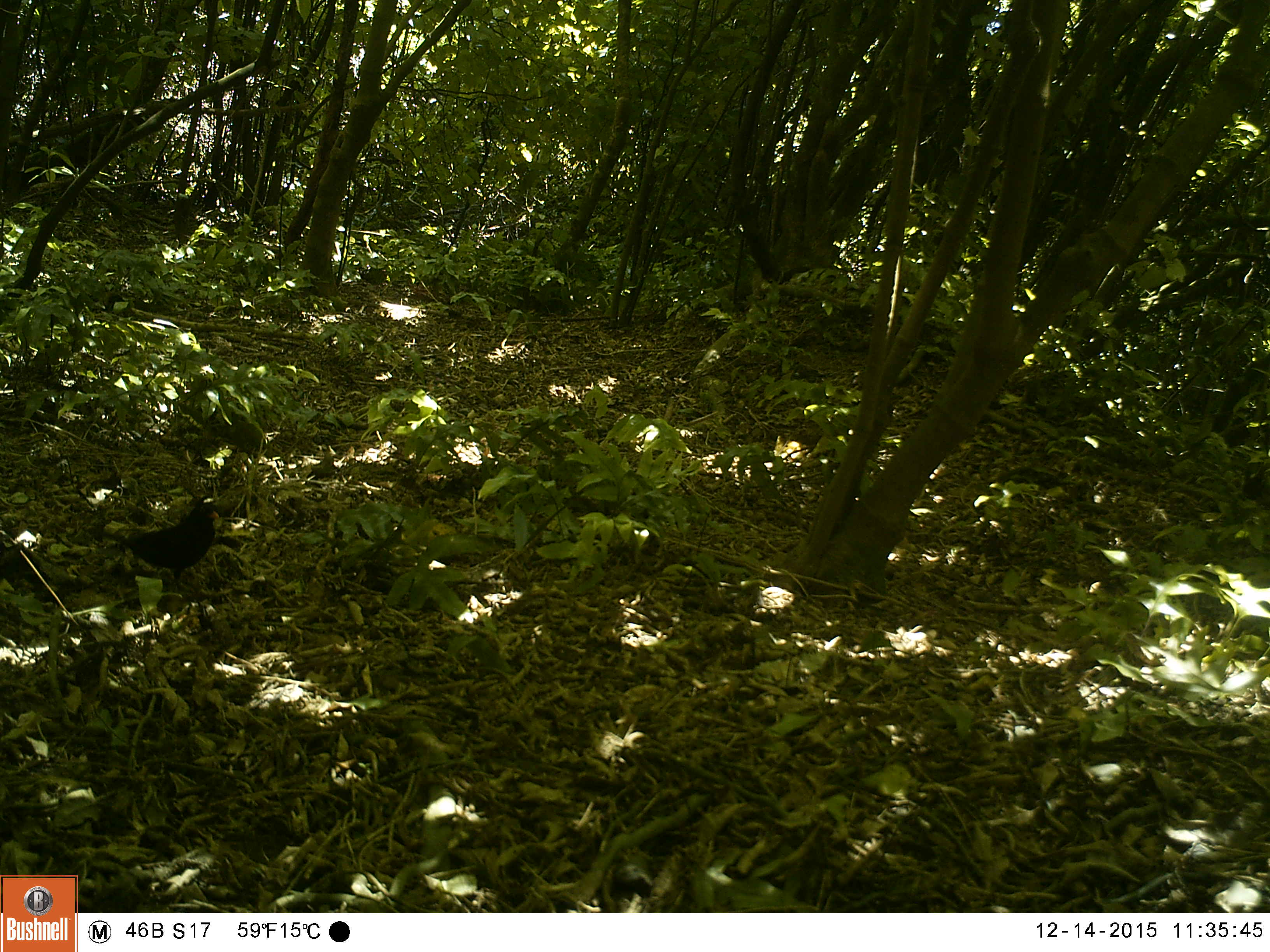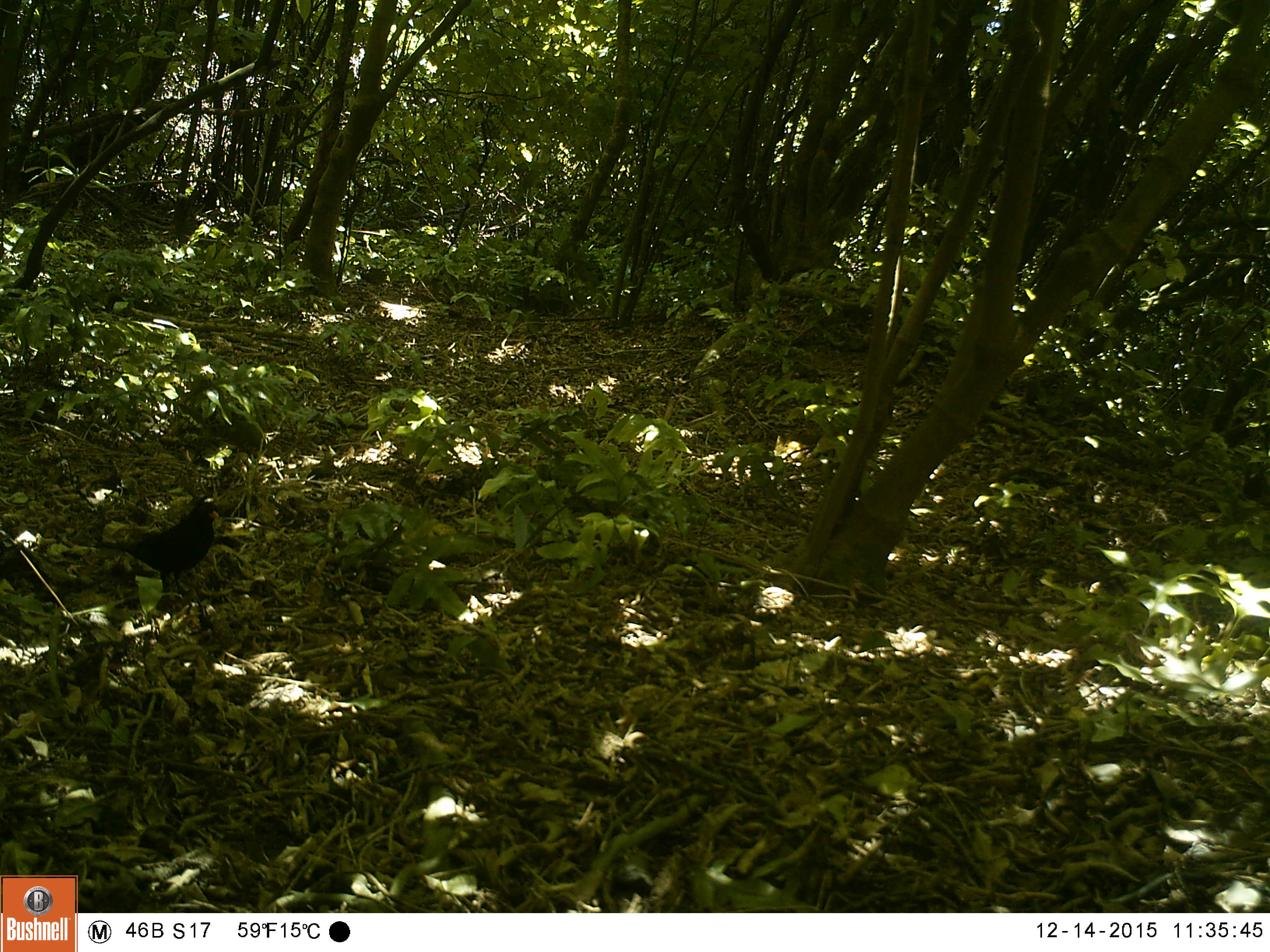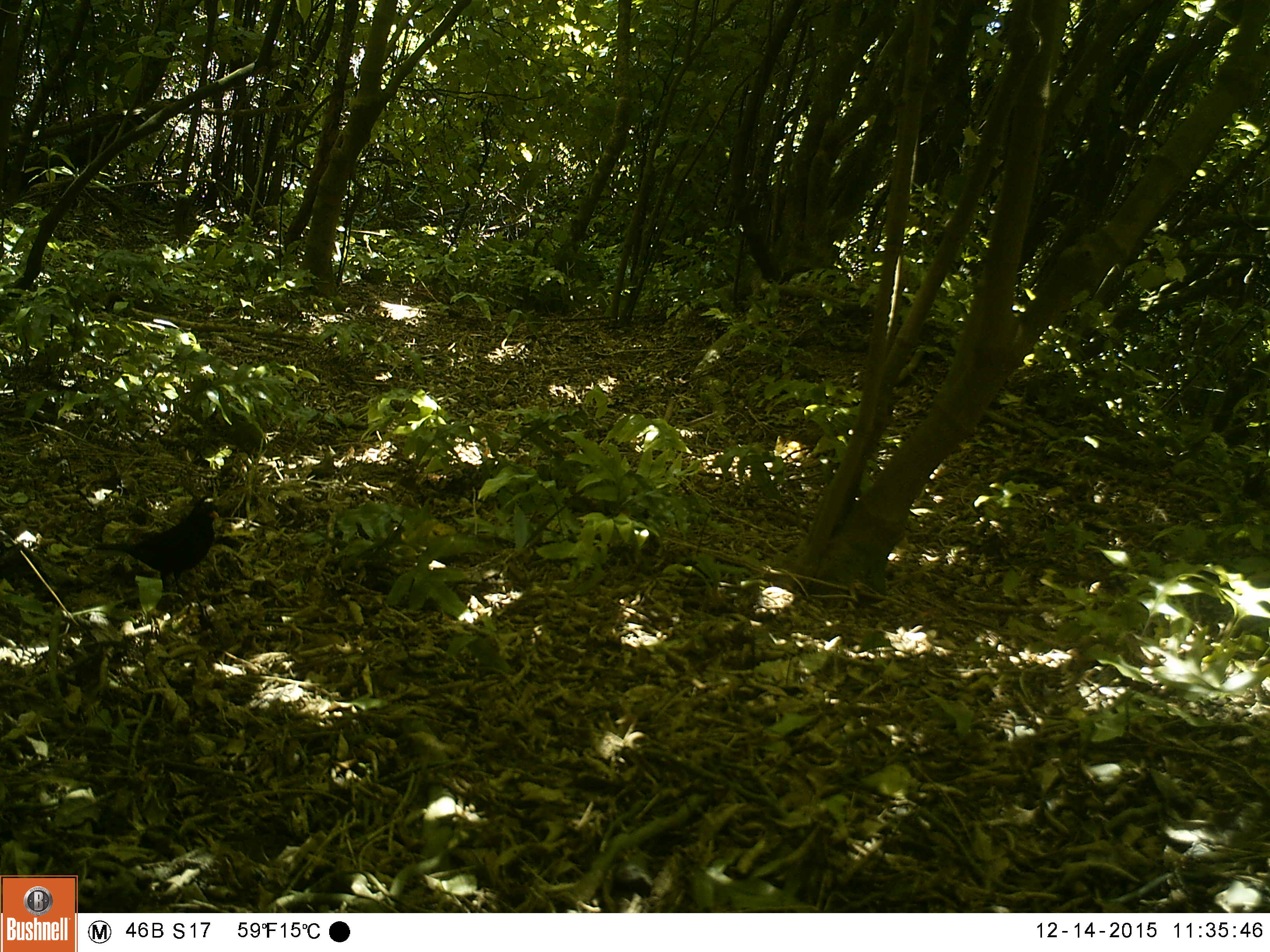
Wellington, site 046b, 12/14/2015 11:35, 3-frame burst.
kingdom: Animalia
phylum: Chordata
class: Aves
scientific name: Aves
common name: bird